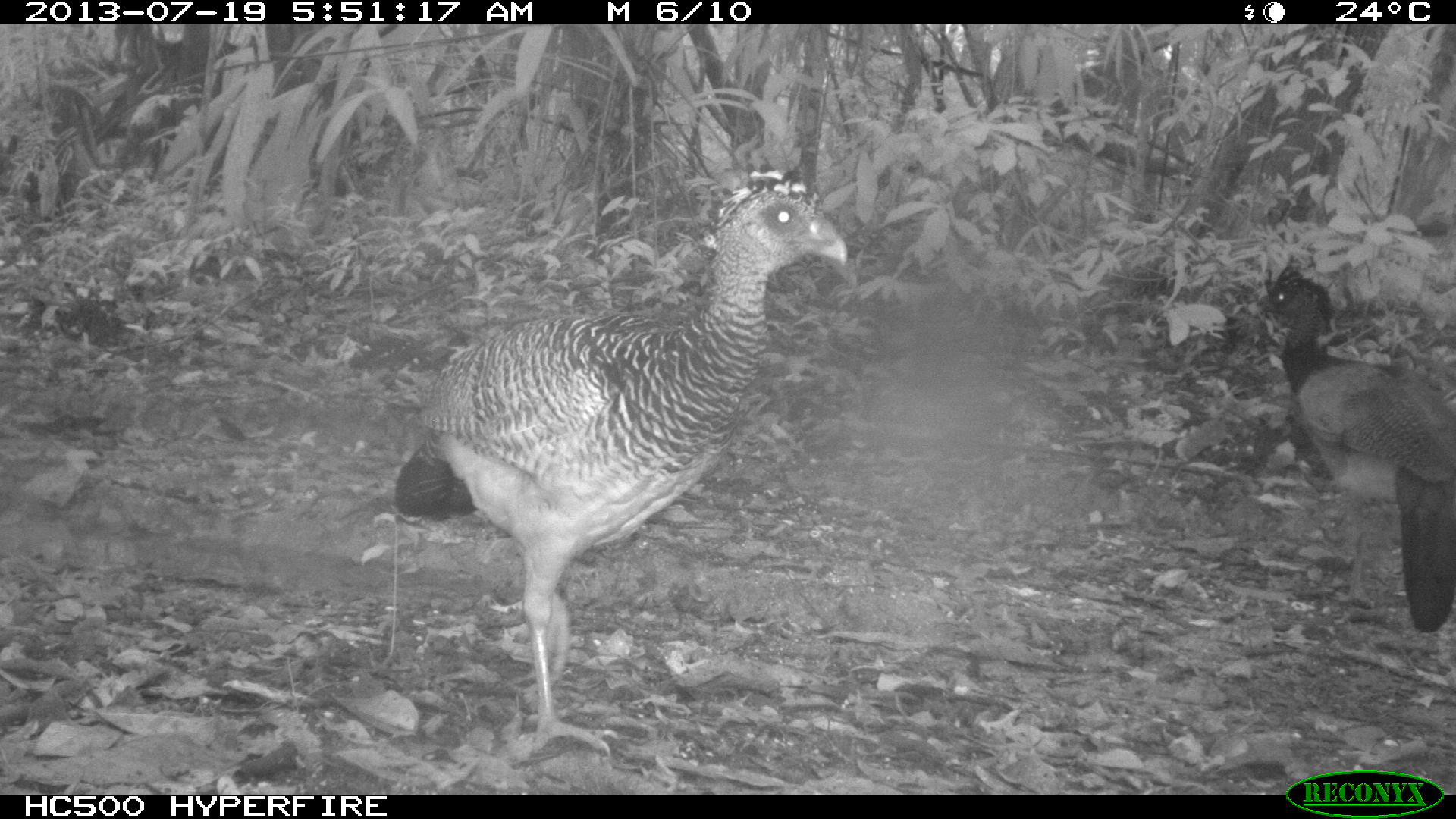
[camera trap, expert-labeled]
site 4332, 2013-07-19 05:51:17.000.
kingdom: Animalia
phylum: Chordata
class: Aves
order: Galliformes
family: Cracidae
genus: Crax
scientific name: Crax rubra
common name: great curassow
Crax rubra (great curassow), count 2.